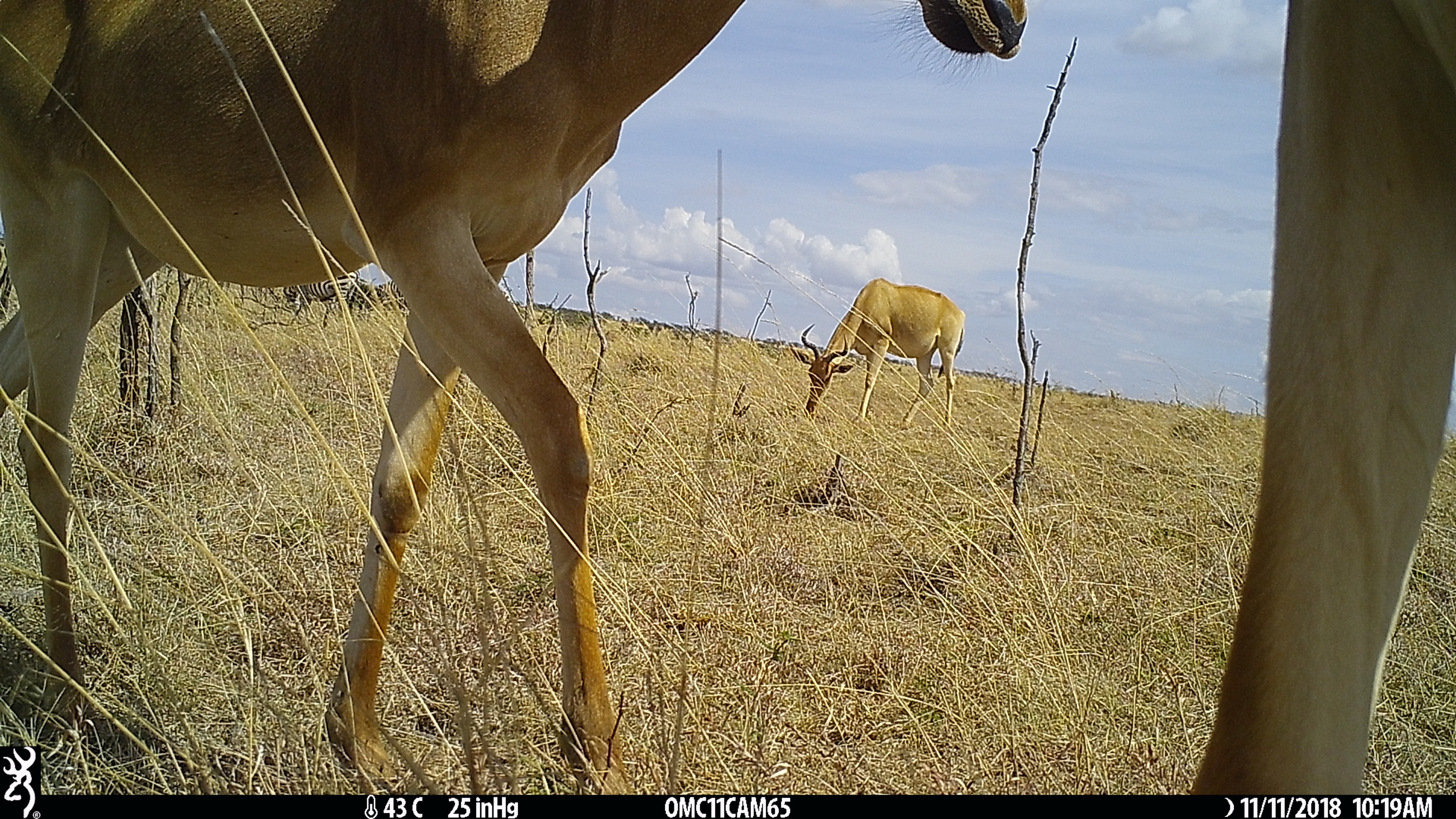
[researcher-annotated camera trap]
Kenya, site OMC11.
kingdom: Animalia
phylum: Chordata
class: Mammalia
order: Artiodactyla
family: Bovidae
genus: Alcelaphus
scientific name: Alcelaphus buselaphus cokii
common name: coke's hartebeest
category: hartebeest cokes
Hartebeest cokes (coke's hartebeest) (Alcelaphus buselaphus cokii).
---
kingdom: Animalia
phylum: Chordata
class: Mammalia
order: Perissodactyla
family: Equidae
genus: Equus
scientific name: Equus quagga burchellii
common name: burchell's zebra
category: zebra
Zebra (burchell's zebra) (Equus quagga burchellii).